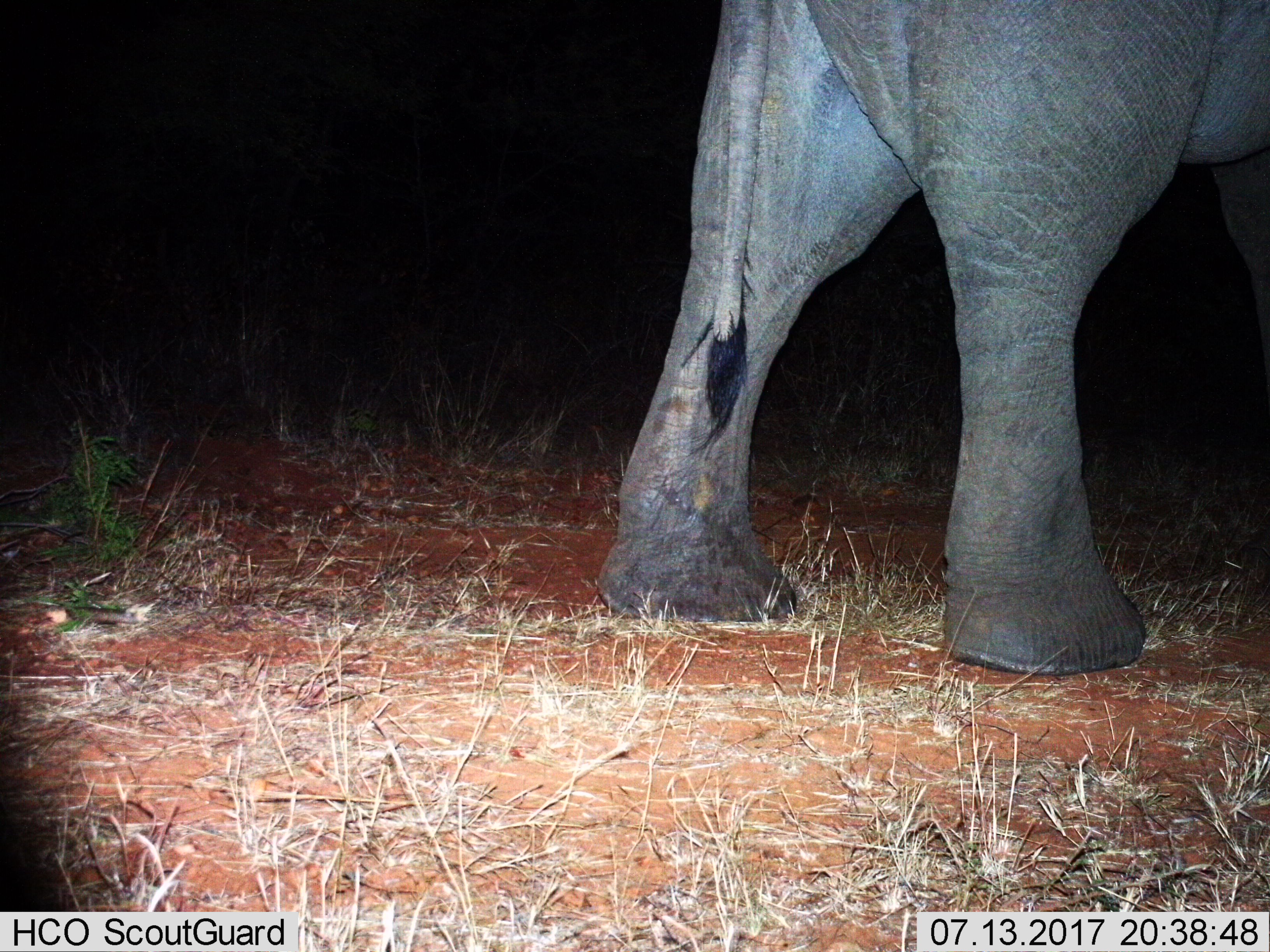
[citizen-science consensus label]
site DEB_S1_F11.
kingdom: Animalia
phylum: Chordata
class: Mammalia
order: Proboscidea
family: Elephantidae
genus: Loxodonta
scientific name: Loxodonta africana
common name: african bush elephant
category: elephant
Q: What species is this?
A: Elephant (african bush elephant) (Loxodonta africana).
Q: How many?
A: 1.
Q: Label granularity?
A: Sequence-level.